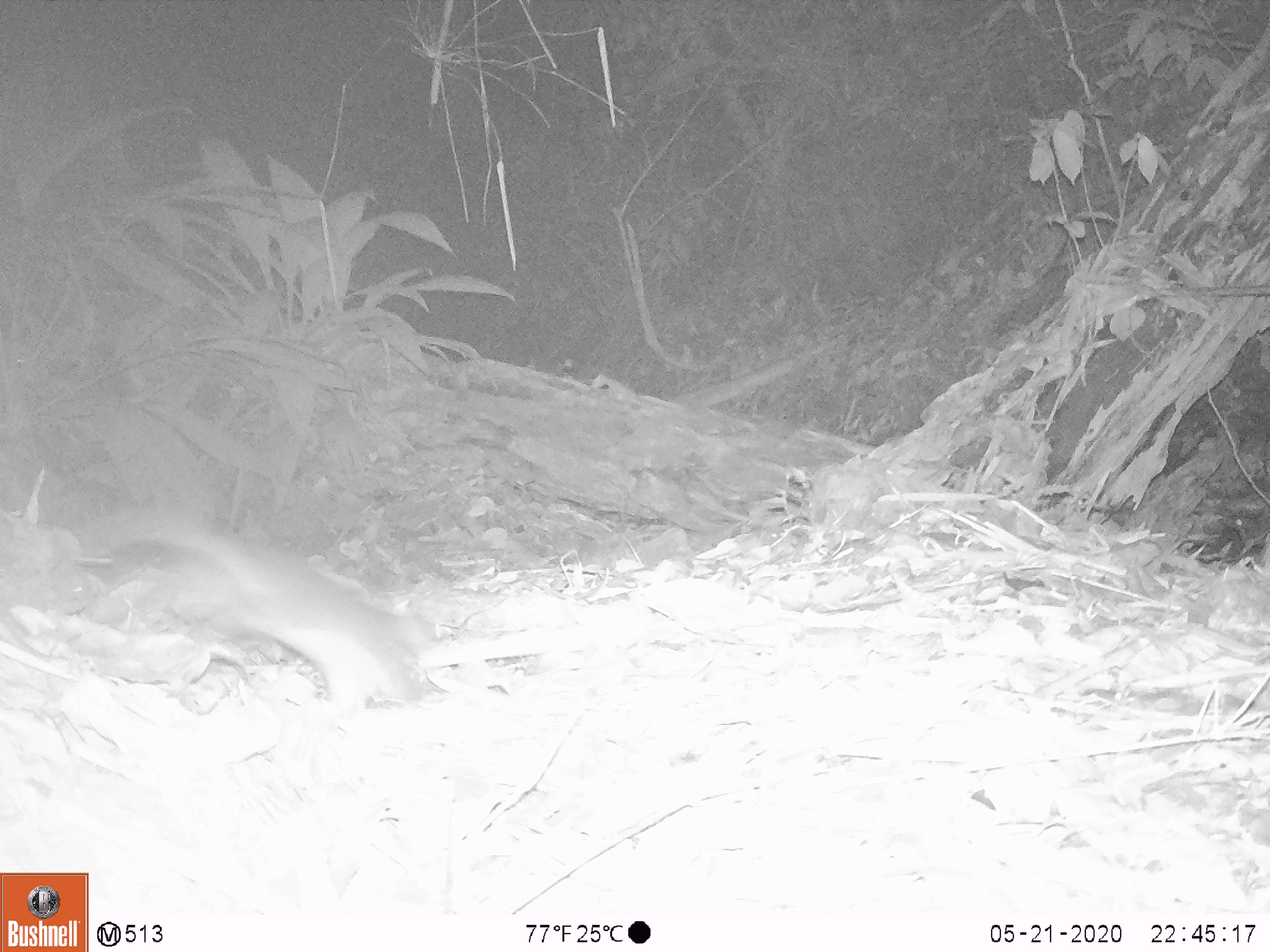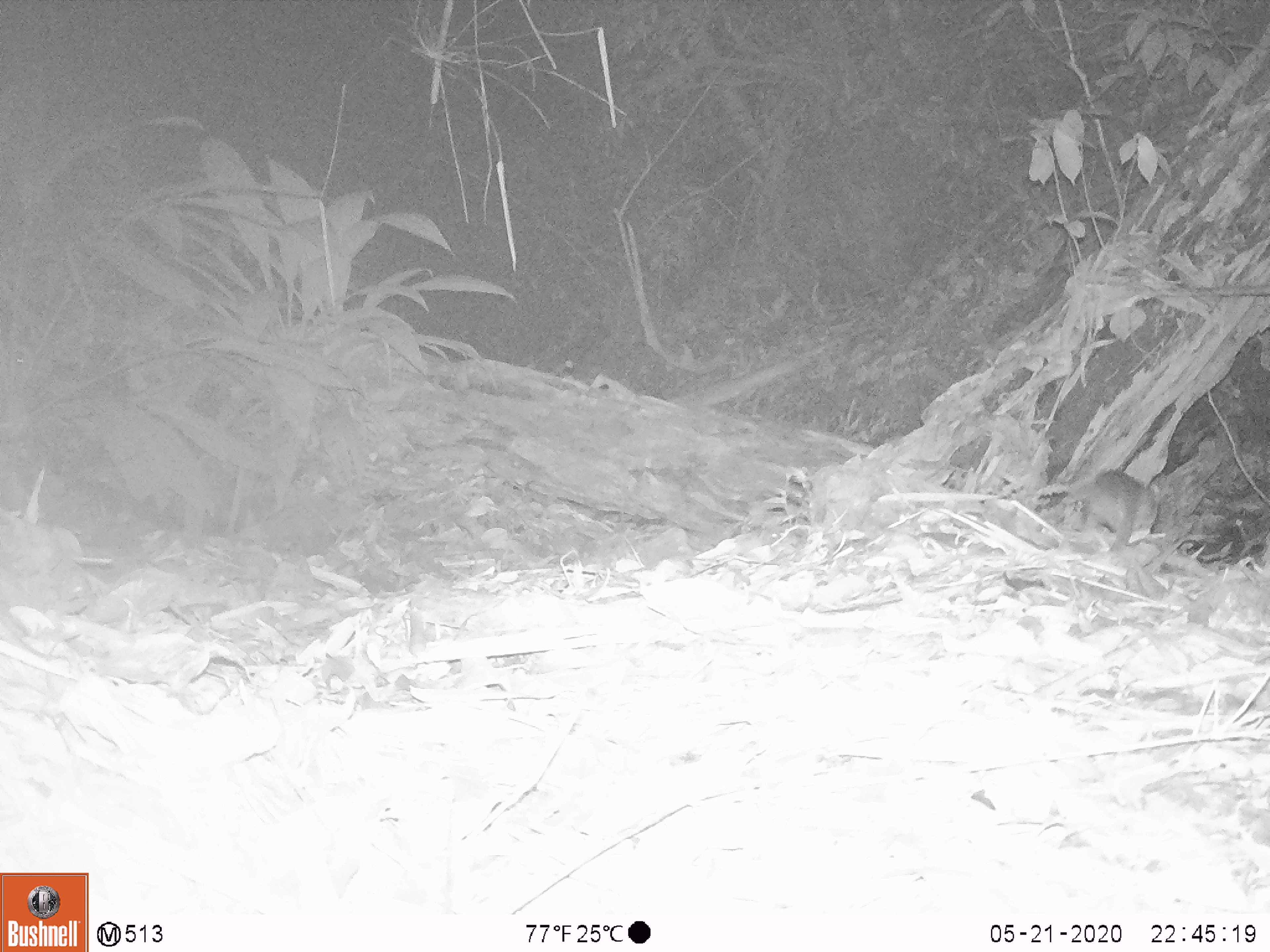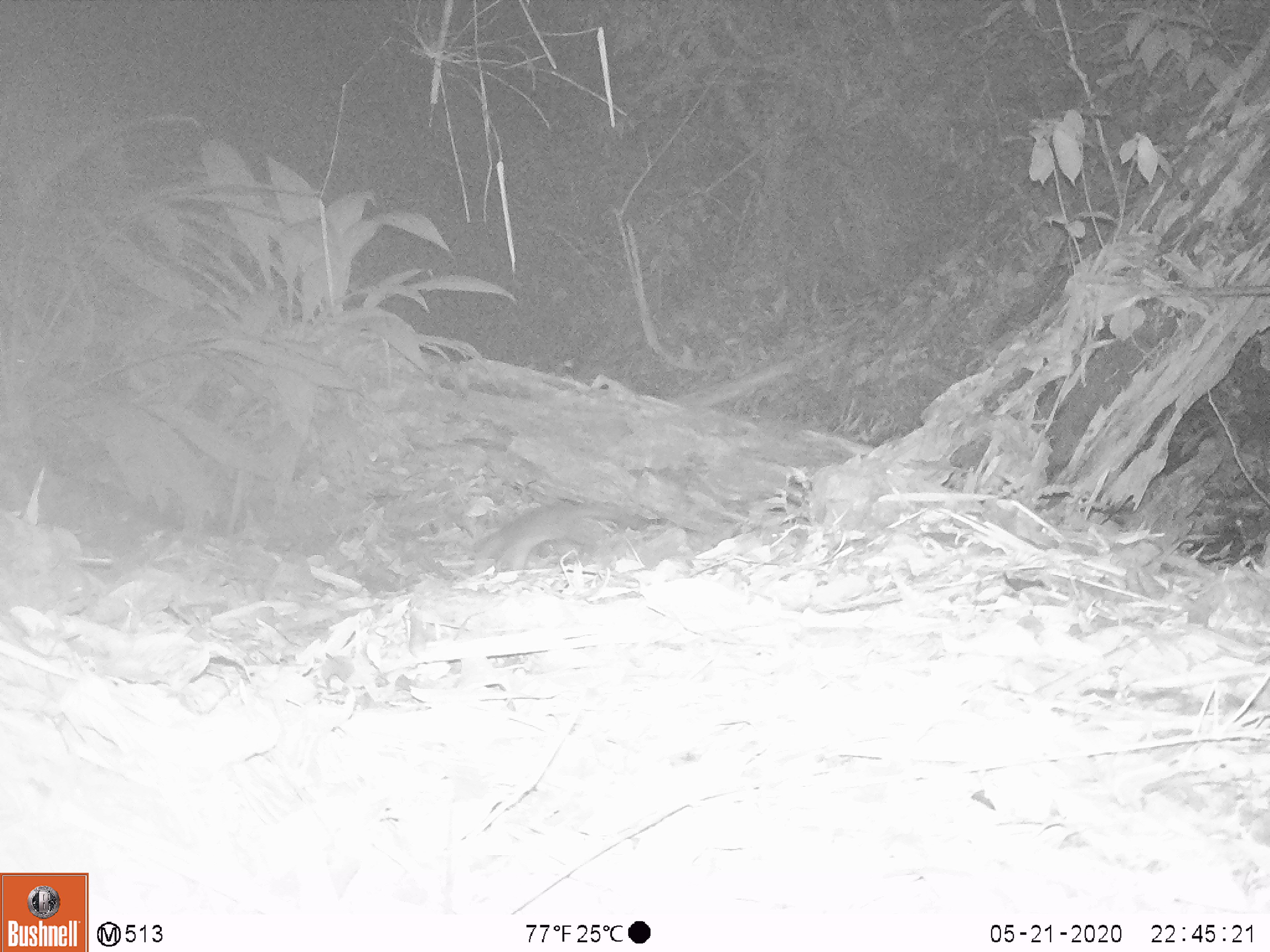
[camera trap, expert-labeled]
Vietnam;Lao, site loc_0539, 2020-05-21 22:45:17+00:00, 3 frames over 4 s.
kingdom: Animalia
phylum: Chordata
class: Mammalia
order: Carnivora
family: Mustelidae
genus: Melogale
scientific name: Melogale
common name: ferret badger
Ferret badger (Melogale). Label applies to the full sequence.